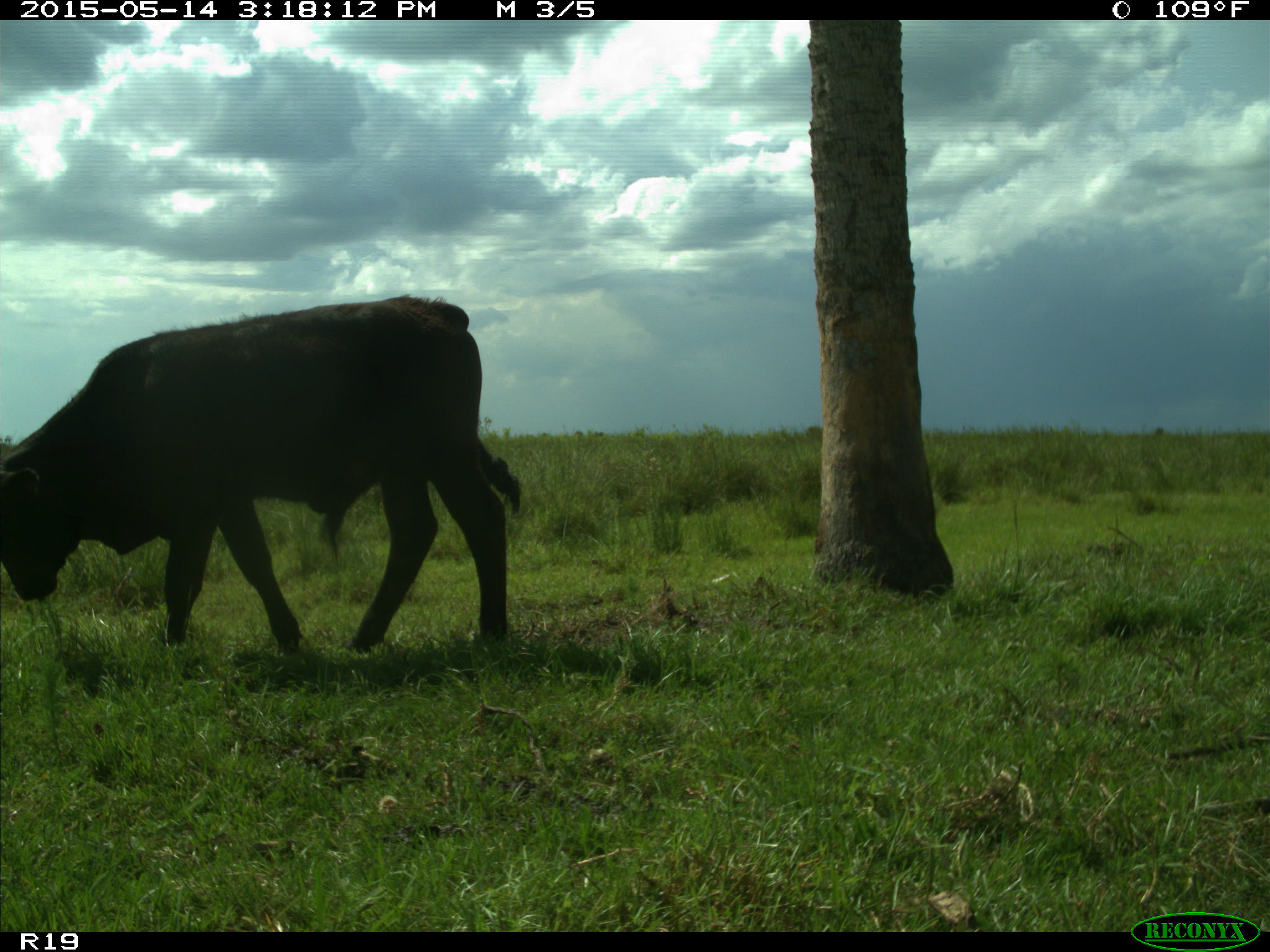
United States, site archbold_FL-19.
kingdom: Animalia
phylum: Chordata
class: Mammalia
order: Artiodactyla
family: Bovidae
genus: Bos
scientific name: Bos taurus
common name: domestic cow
Bos taurus (domestic cow).